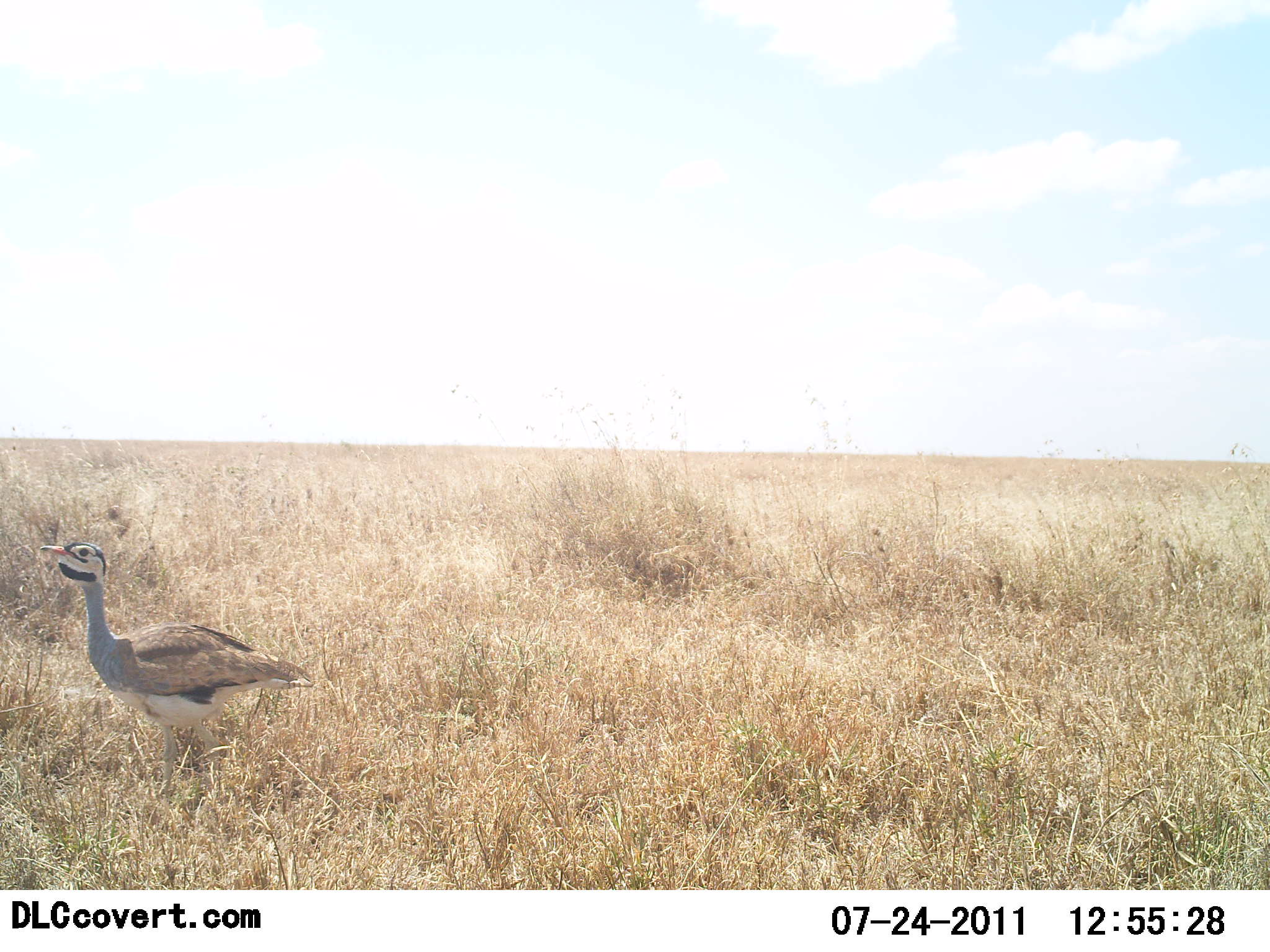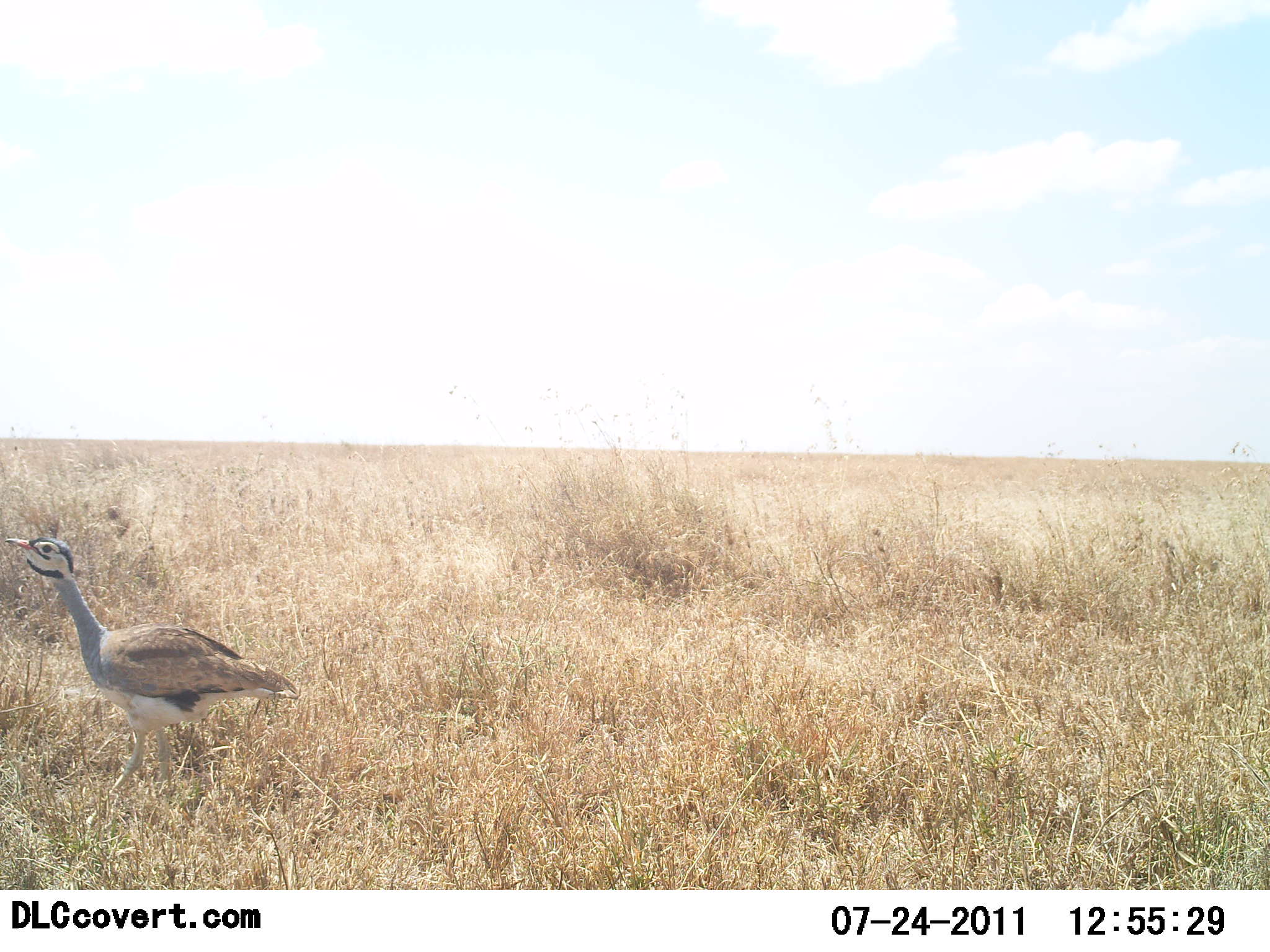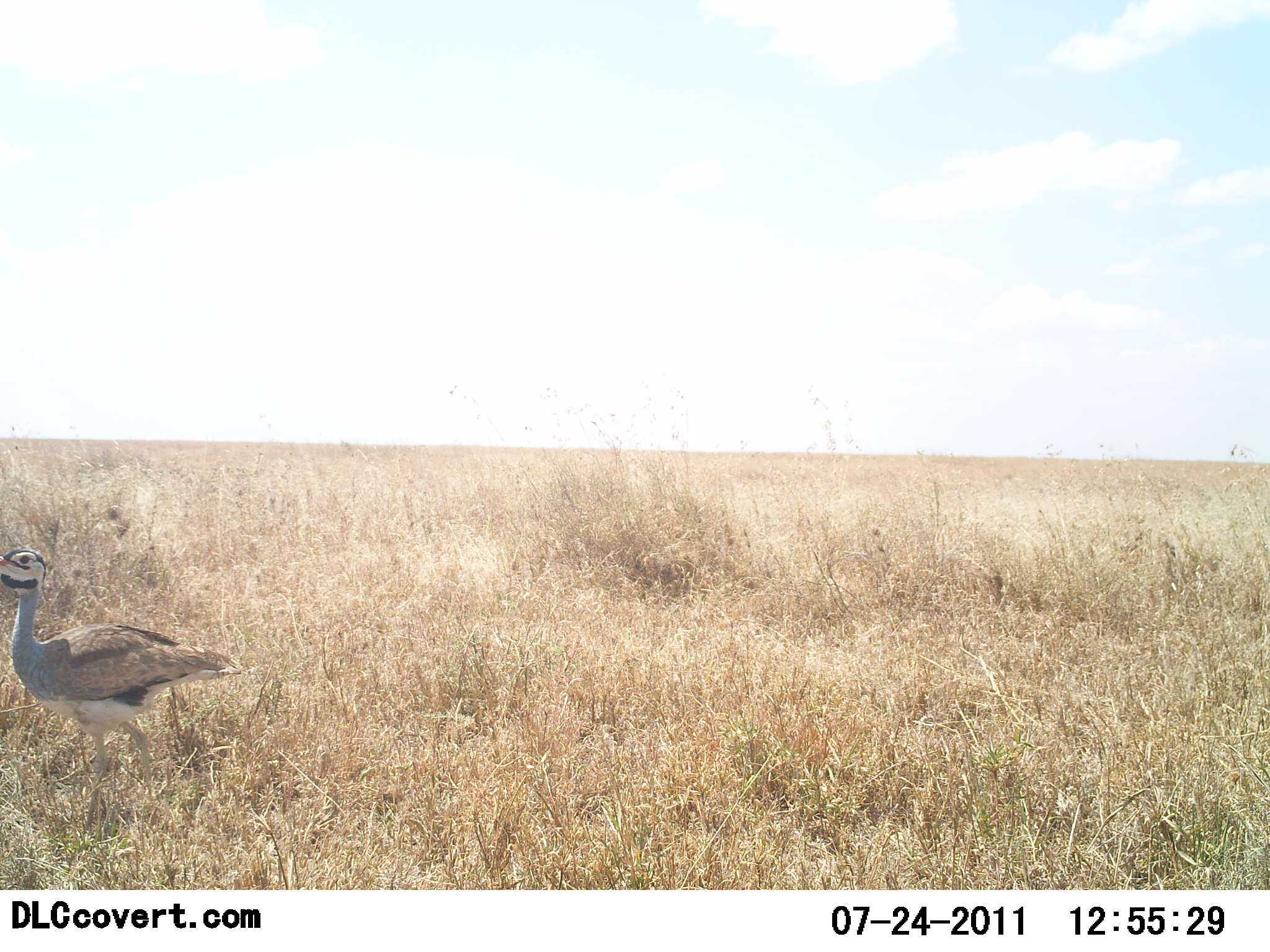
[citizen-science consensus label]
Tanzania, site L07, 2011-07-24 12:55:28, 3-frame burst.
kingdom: Animalia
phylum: Chordata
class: Aves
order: Otidiformes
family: Otididae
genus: Ardeotis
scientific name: Ardeotis kori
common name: kori bustard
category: koribustard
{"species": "koribustard (kori bustard) (Ardeotis kori)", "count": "1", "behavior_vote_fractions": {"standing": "50%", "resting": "0%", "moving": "62%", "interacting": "0%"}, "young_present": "0%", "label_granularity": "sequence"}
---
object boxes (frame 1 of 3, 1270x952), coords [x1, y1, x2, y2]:
animal: [38, 540, 314, 799]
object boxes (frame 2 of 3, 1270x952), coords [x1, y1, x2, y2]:
animal: [2, 533, 300, 828]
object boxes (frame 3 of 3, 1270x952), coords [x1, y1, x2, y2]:
animal: [0, 548, 240, 794]